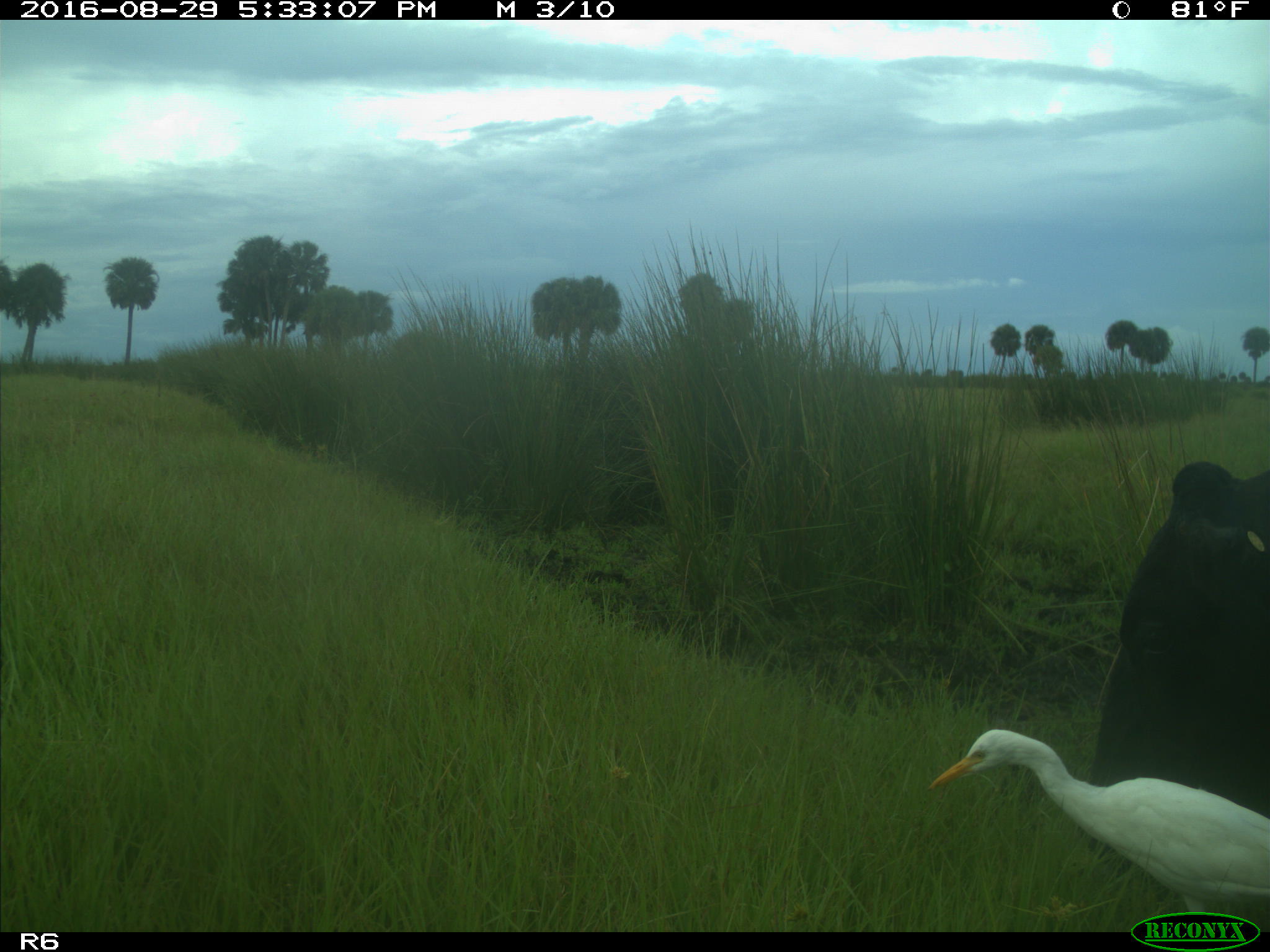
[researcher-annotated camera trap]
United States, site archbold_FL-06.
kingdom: Animalia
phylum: Chordata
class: Mammalia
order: Artiodactyla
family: Bovidae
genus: Bos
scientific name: Bos taurus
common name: domestic cow